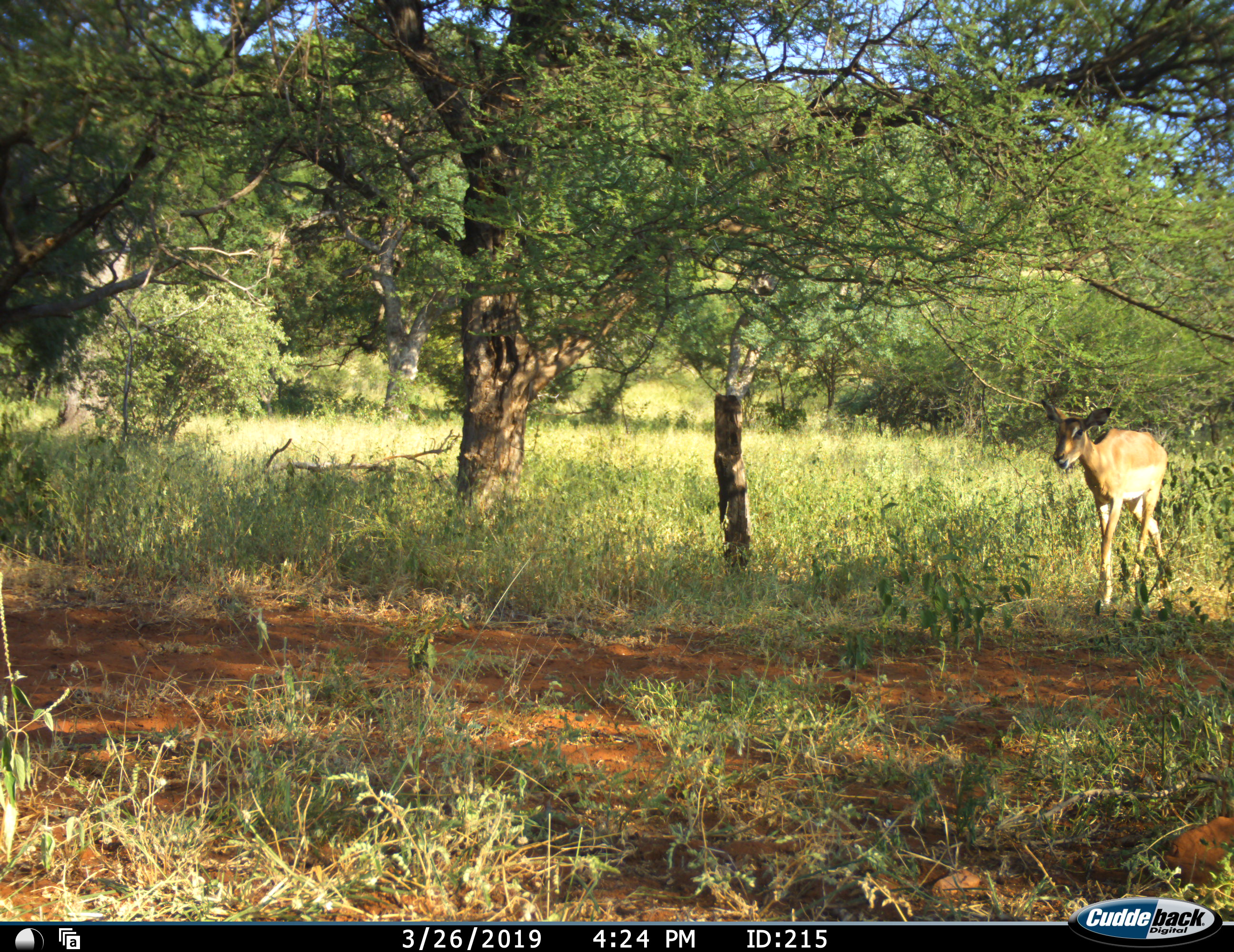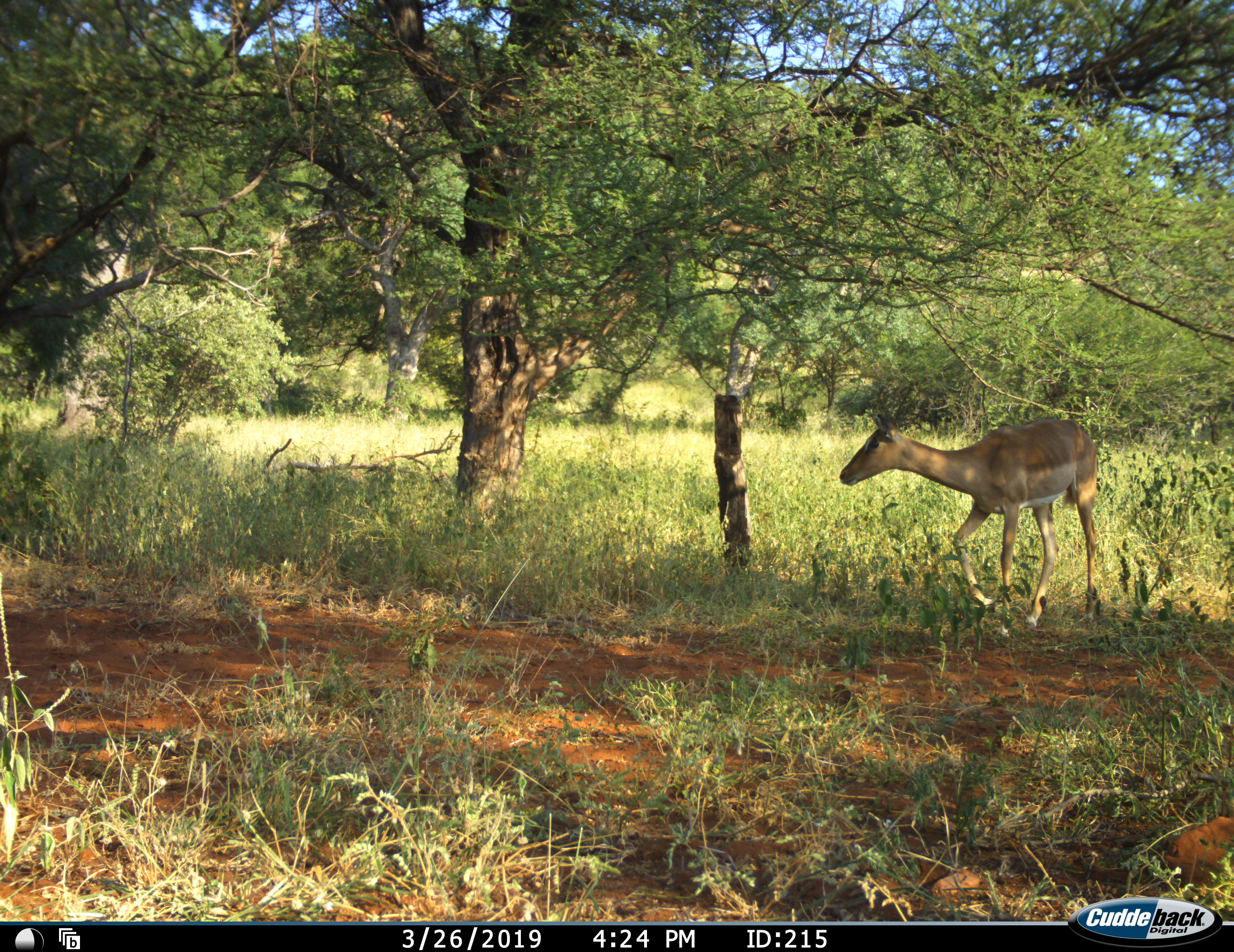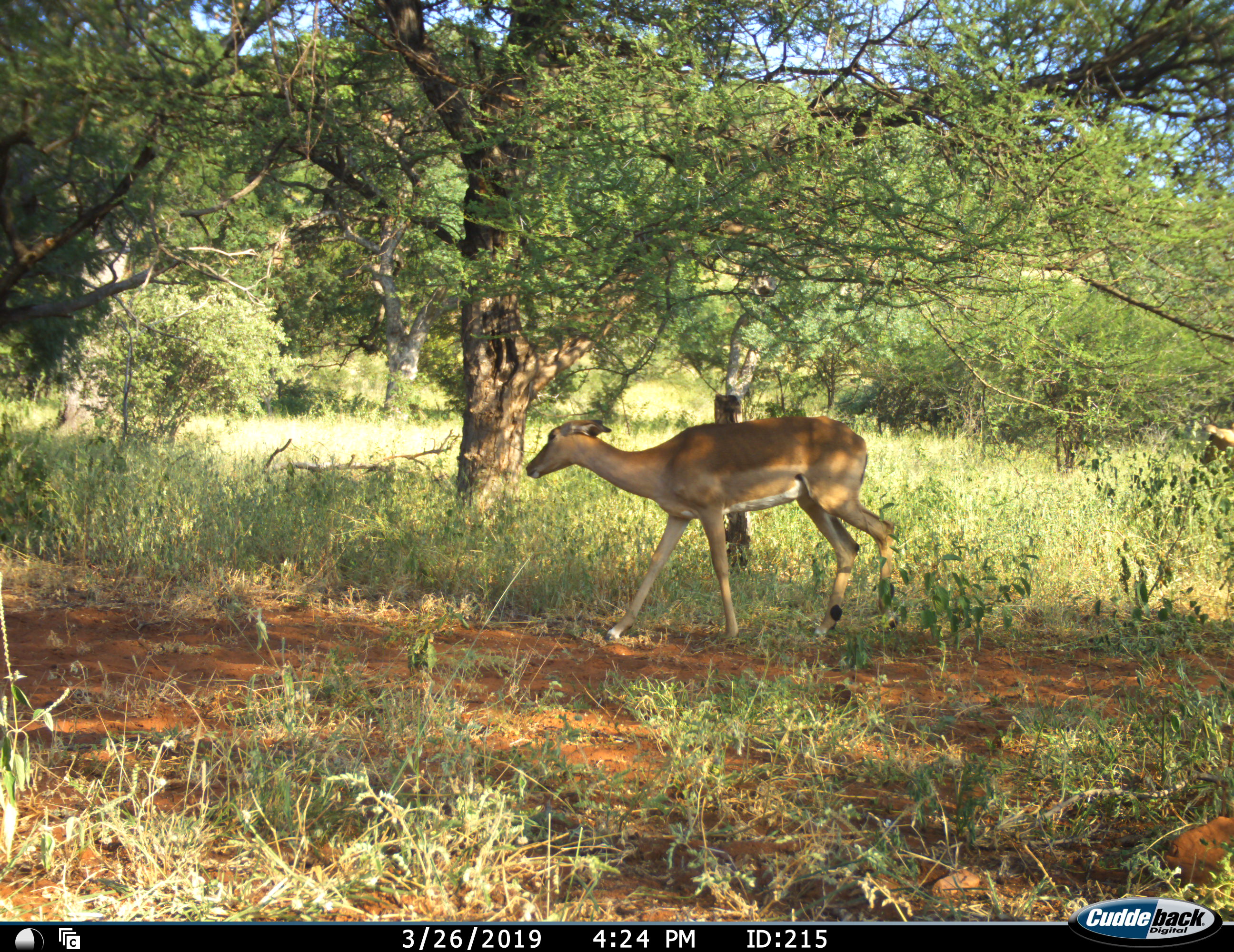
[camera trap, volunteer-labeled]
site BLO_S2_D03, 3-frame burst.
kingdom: Animalia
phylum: Chordata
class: Mammalia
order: Artiodactyla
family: Bovidae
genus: Aepyceros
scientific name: Aepyceros melampus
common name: impala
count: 2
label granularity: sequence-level